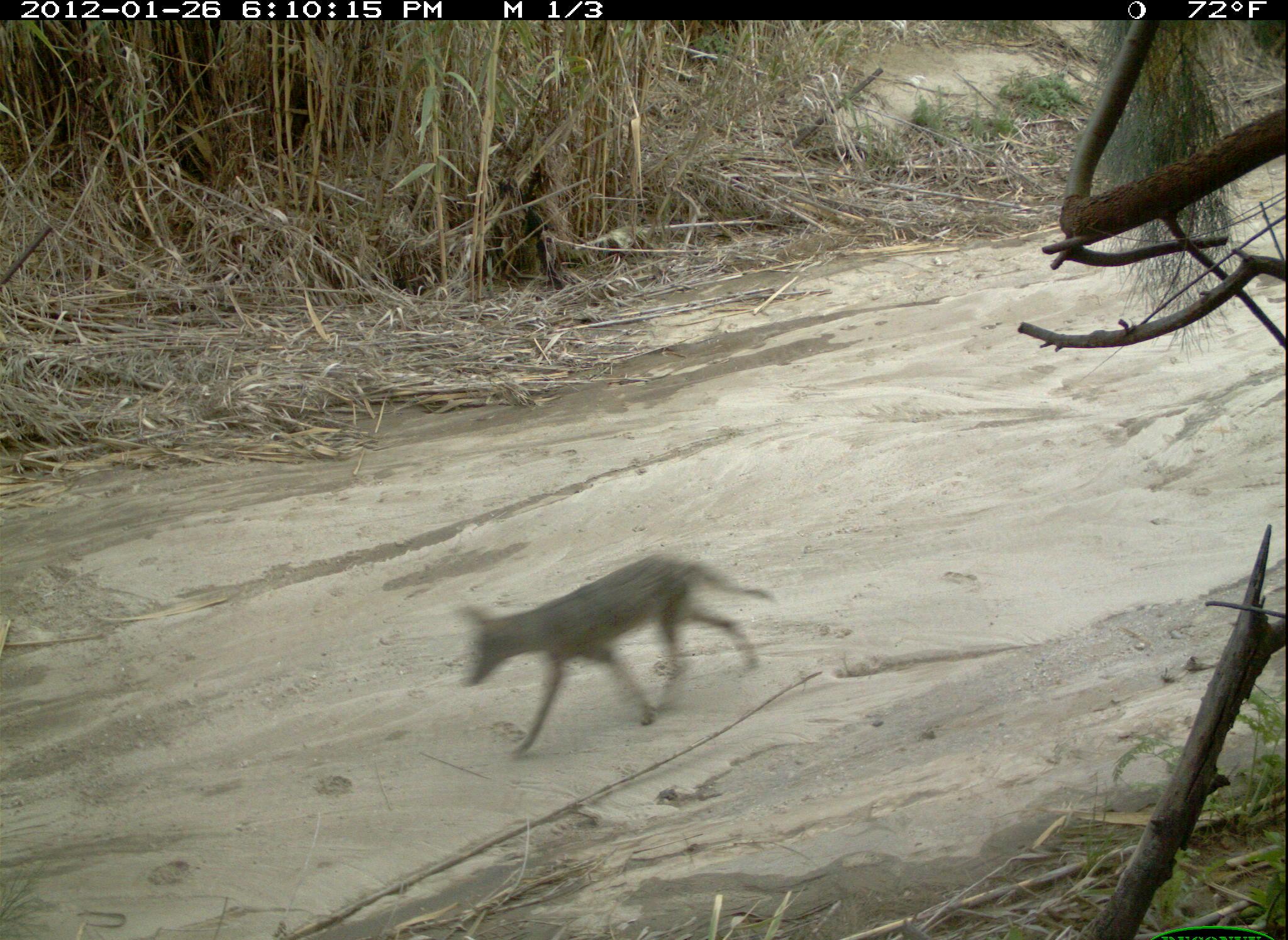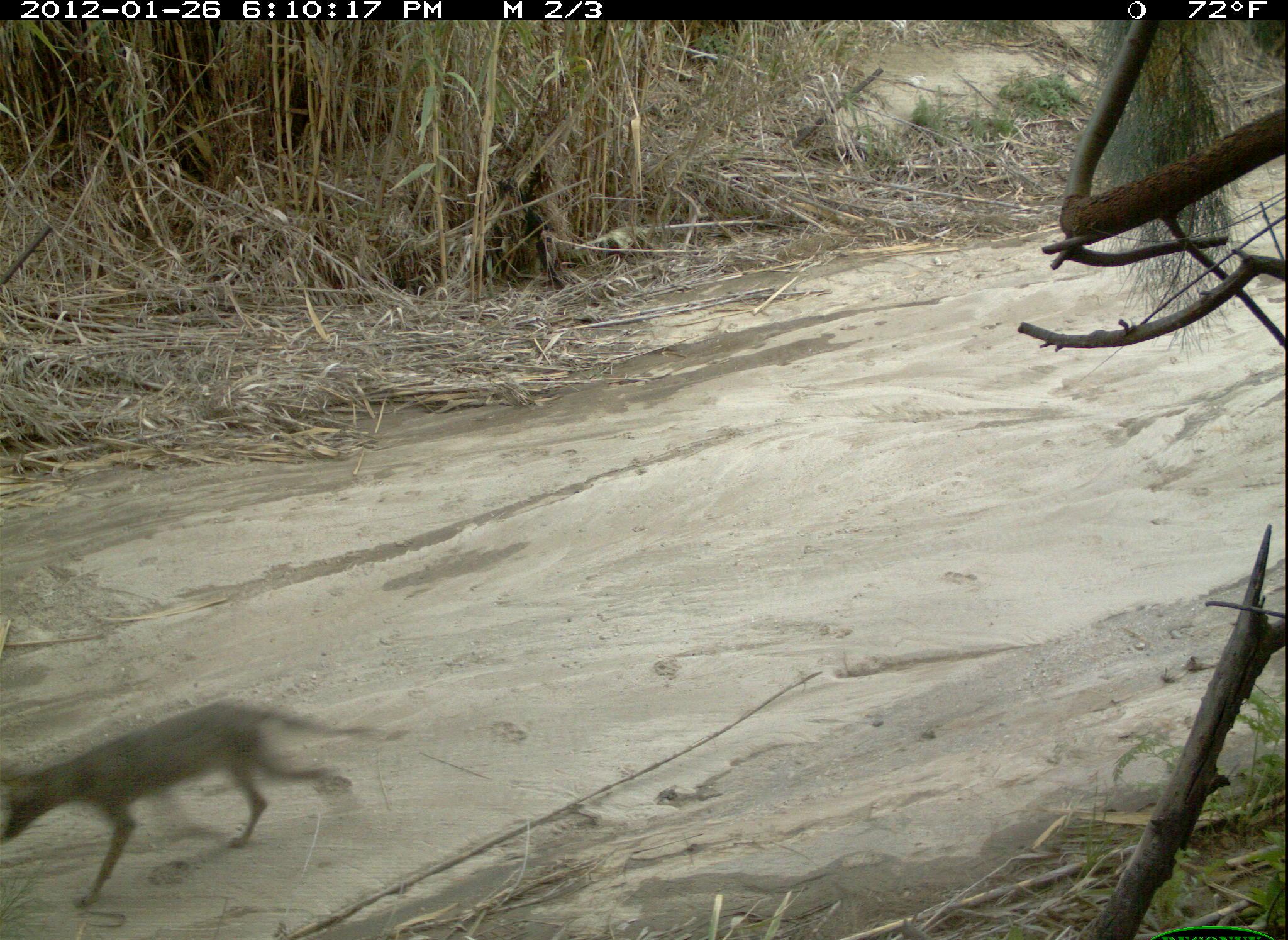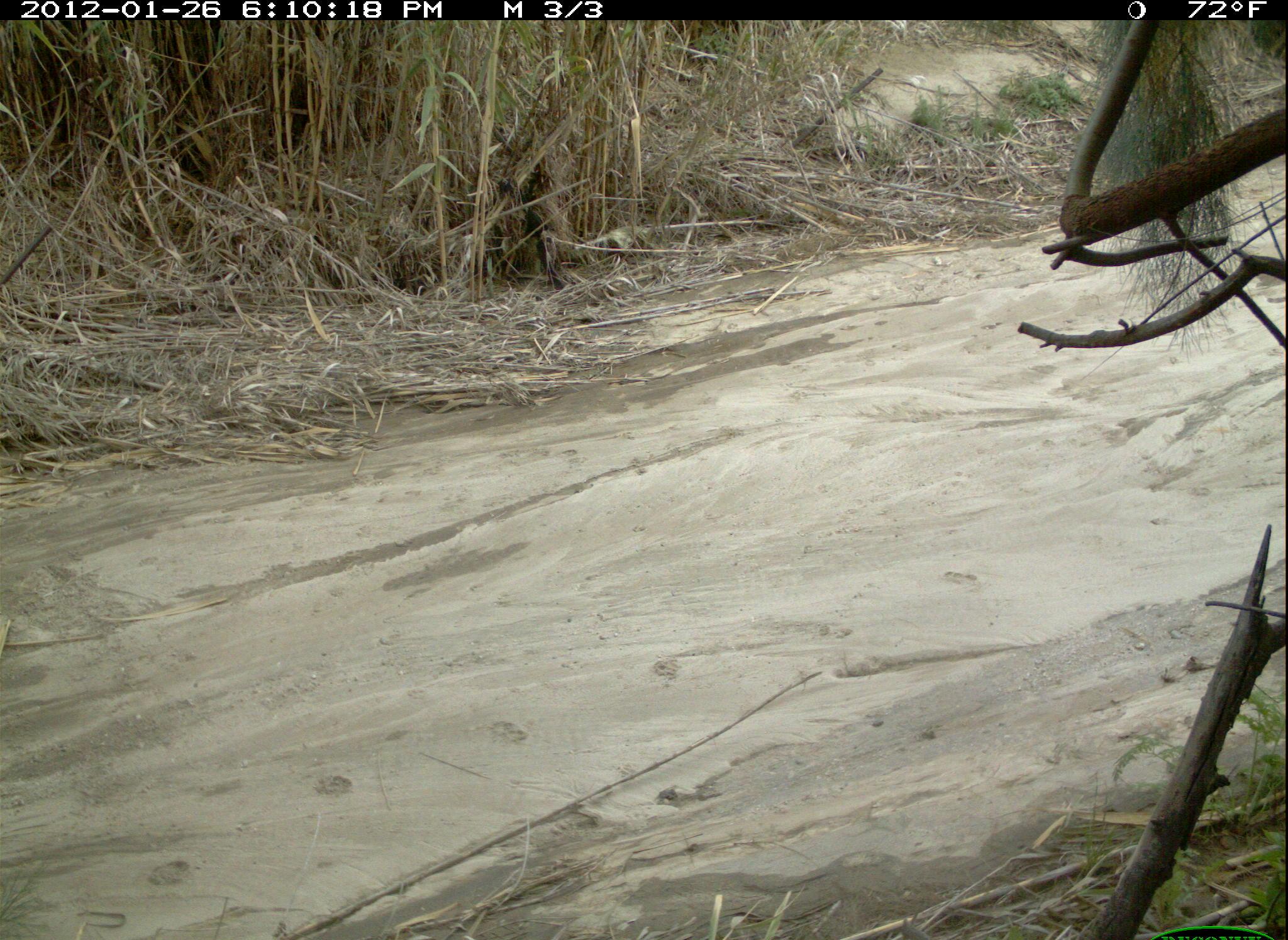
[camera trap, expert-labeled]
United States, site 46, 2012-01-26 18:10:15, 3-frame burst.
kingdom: Animalia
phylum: Chordata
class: Mammalia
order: Carnivora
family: Canidae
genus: Canis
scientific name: Canis latrans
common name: coyote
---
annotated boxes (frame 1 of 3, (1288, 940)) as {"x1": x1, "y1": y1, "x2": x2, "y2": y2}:
coyote: {"x1": 448, "y1": 540, "x2": 787, "y2": 775}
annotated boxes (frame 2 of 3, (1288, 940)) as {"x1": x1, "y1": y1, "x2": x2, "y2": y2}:
coyote: {"x1": 0, "y1": 691, "x2": 380, "y2": 916}